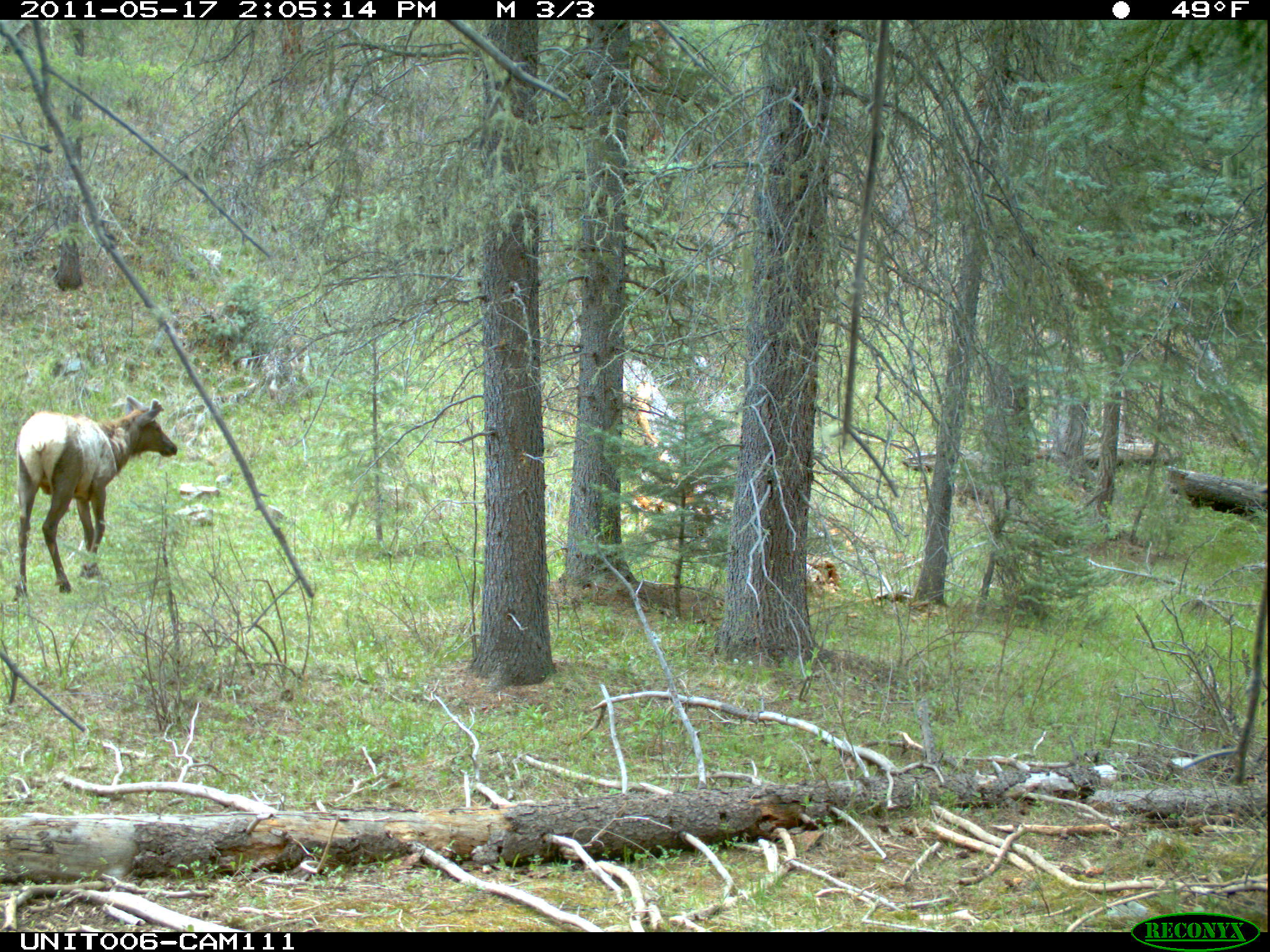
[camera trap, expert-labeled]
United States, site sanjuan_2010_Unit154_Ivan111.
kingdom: Animalia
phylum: Chordata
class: Mammalia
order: Artiodactyla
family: Cervidae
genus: Cervus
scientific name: Cervus elaphus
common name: red deer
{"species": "Cervus elaphus (red deer)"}